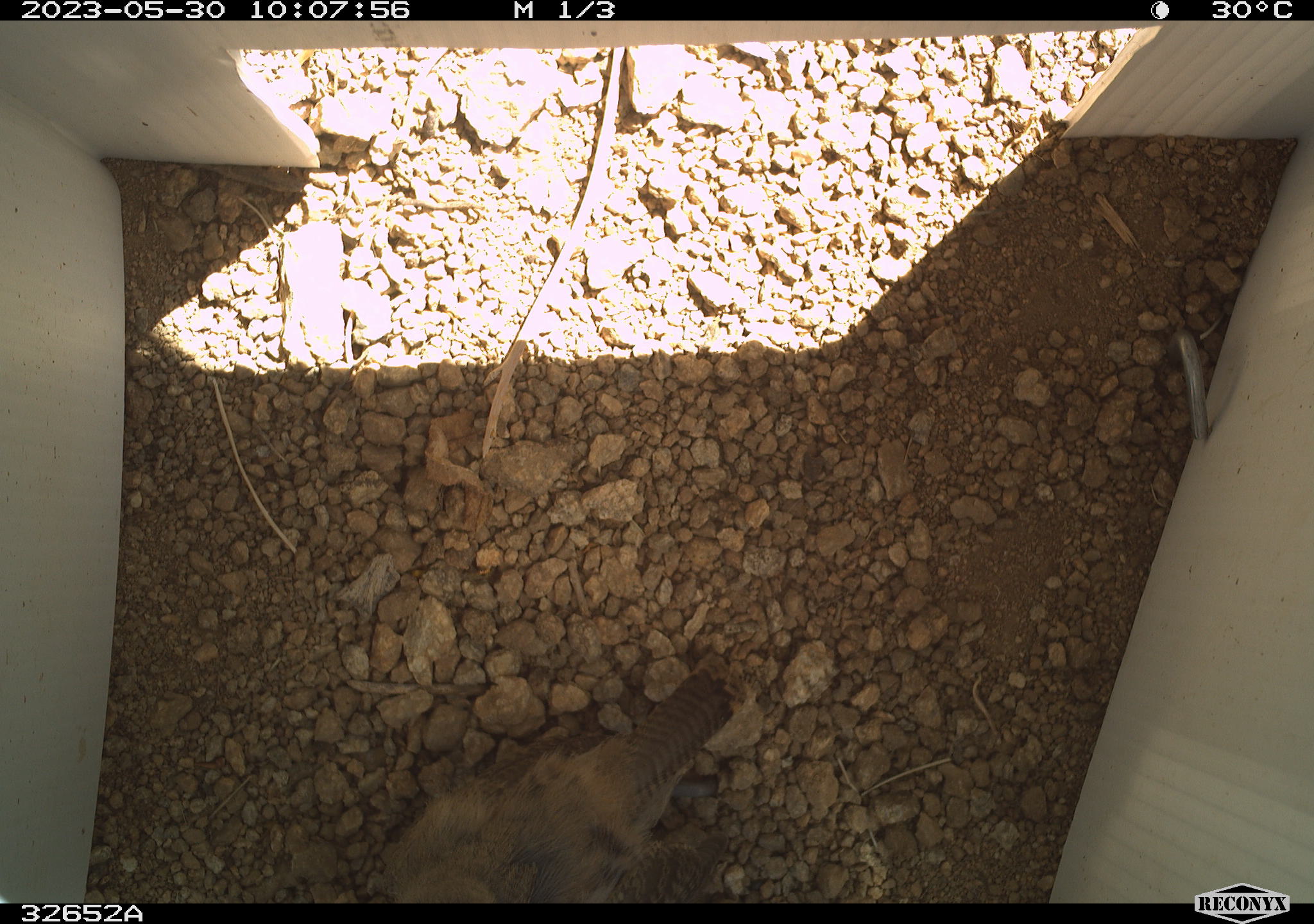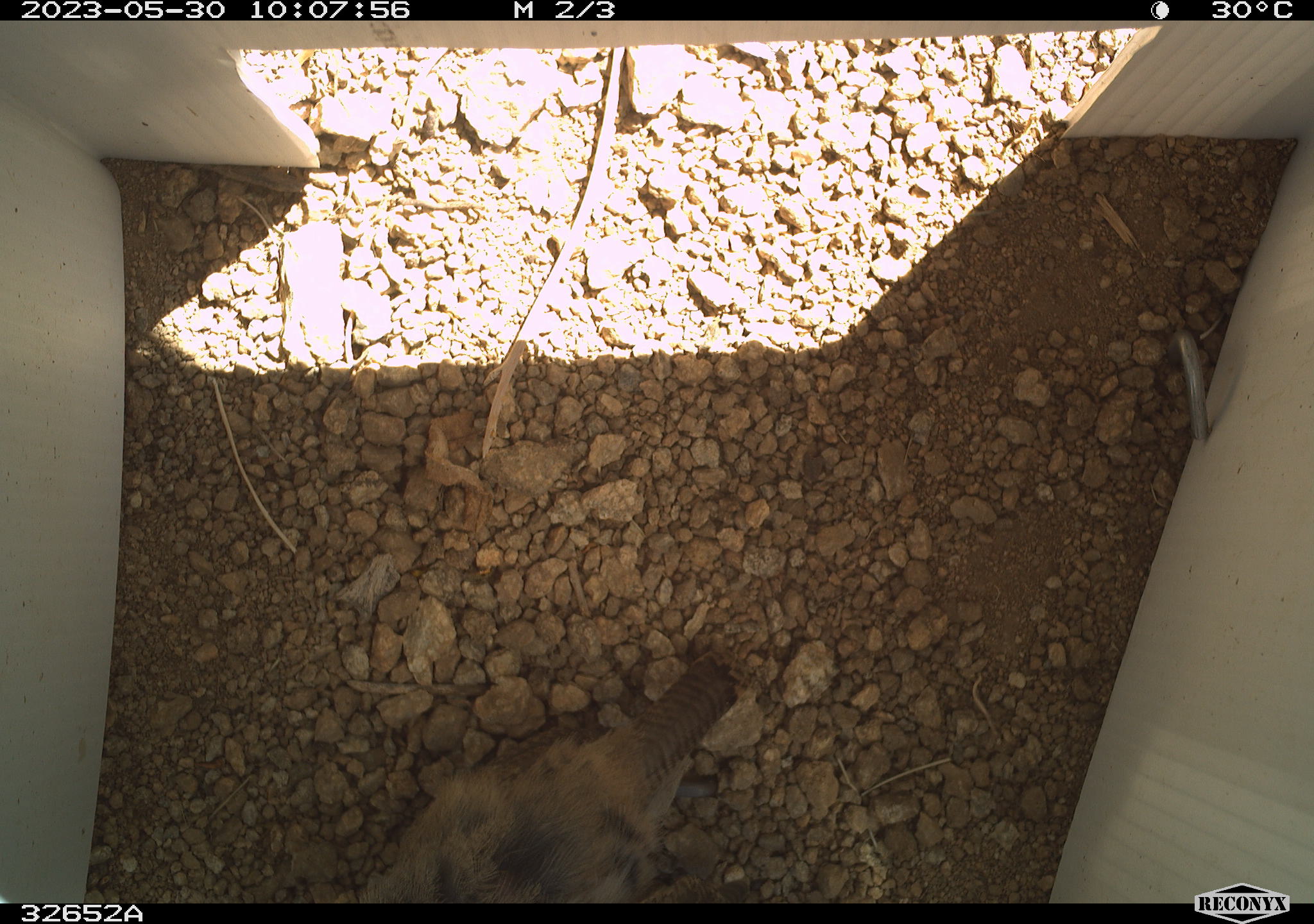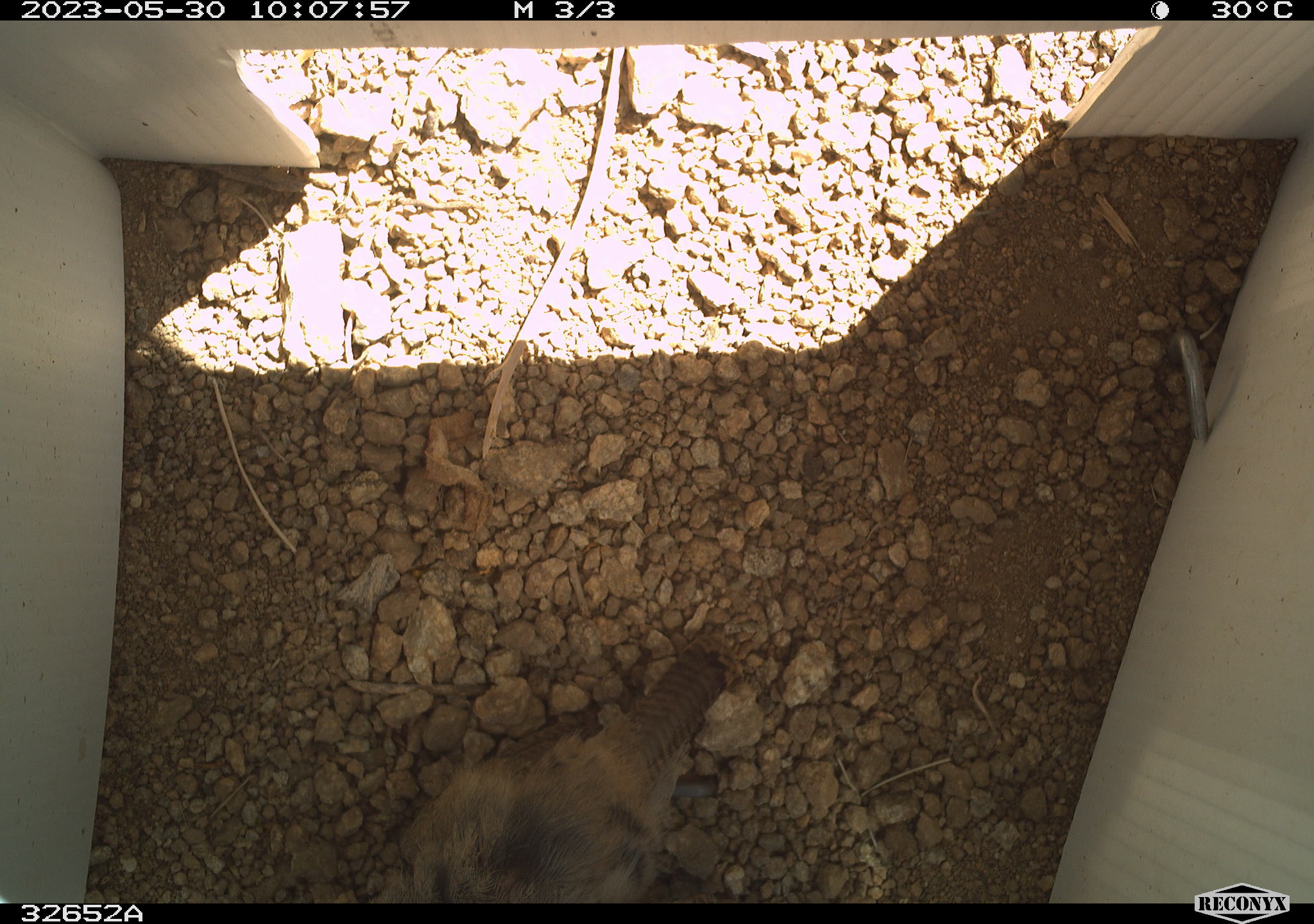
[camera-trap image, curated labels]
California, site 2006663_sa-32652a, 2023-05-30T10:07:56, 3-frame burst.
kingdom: Animalia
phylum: Chordata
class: Aves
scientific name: Aves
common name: bird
Bird (Aves).